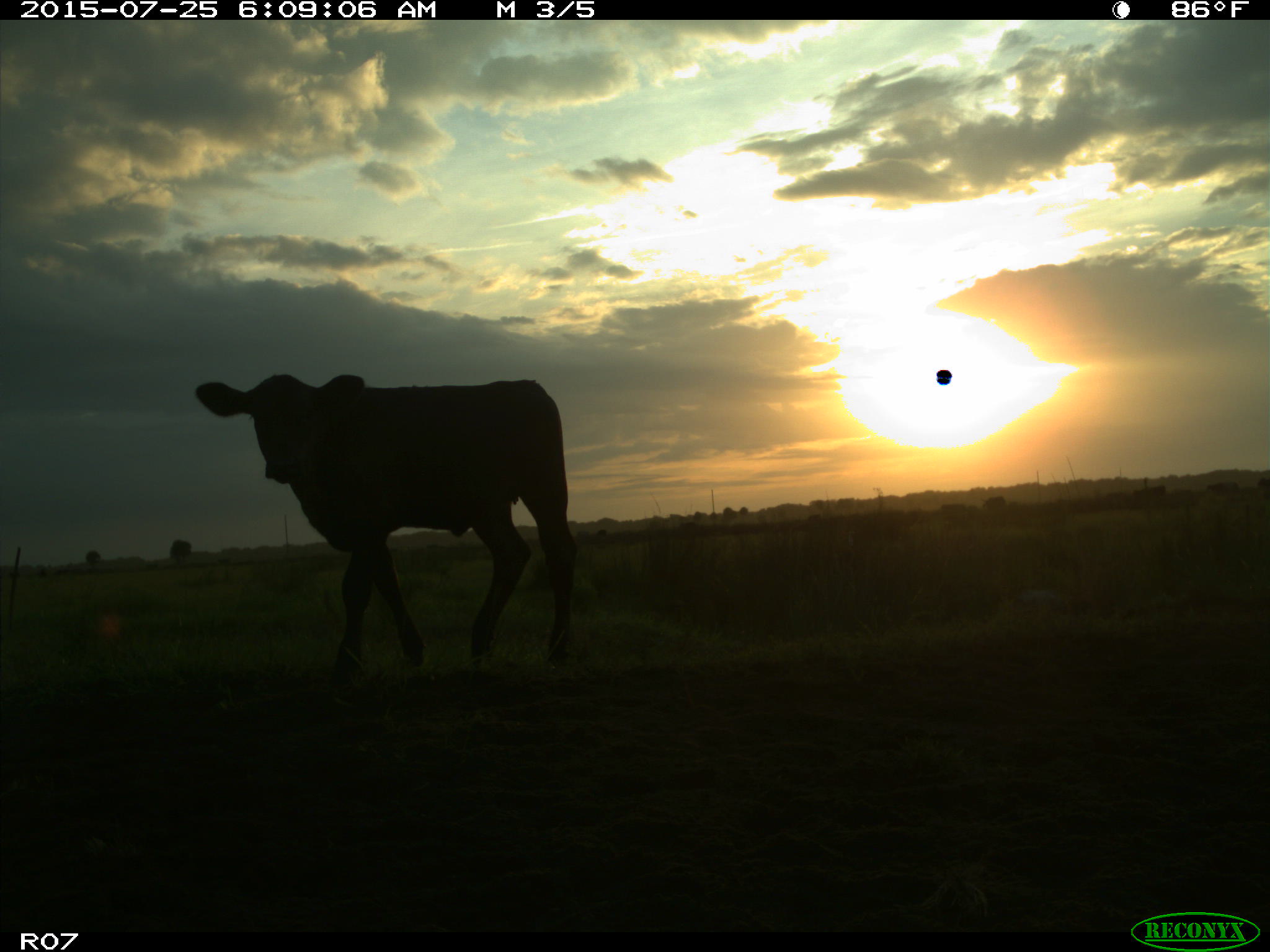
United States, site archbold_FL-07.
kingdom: Animalia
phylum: Chordata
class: Mammalia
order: Artiodactyla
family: Bovidae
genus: Bos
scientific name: Bos taurus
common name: domestic cow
Bos taurus (domestic cow).